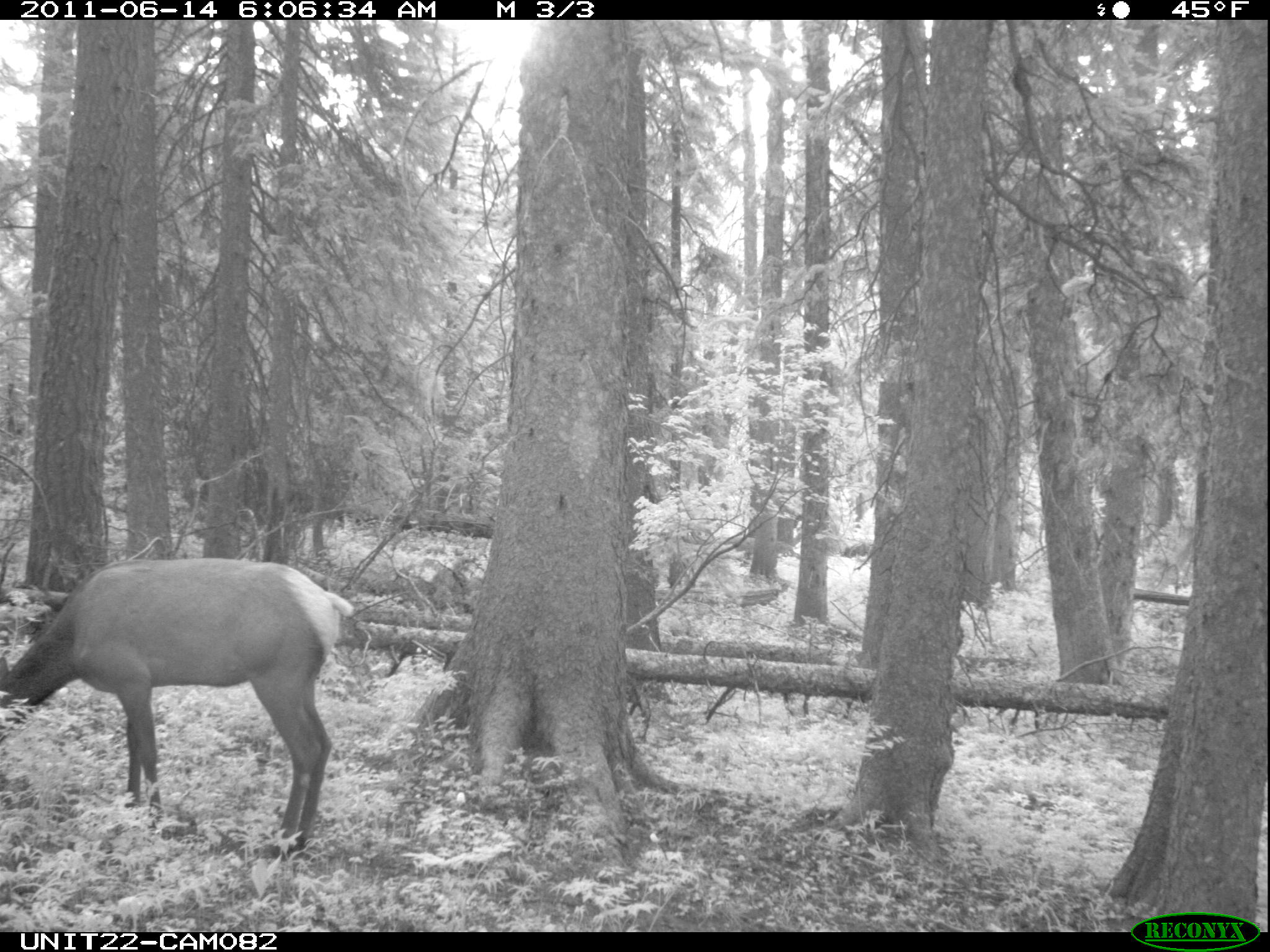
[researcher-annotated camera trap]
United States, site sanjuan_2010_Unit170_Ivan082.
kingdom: Animalia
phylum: Chordata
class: Mammalia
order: Artiodactyla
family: Cervidae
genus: Cervus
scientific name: Cervus elaphus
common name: red deer